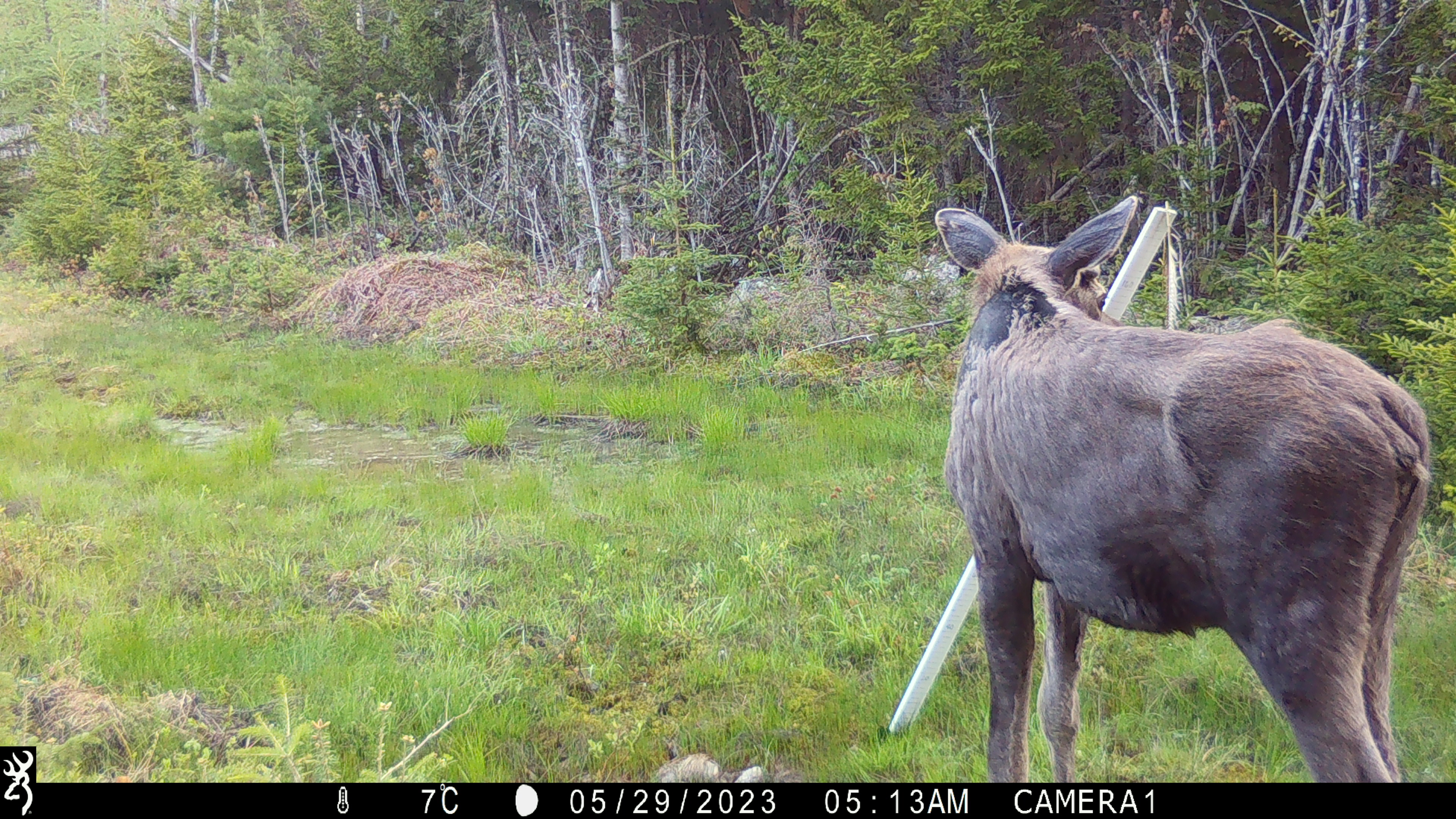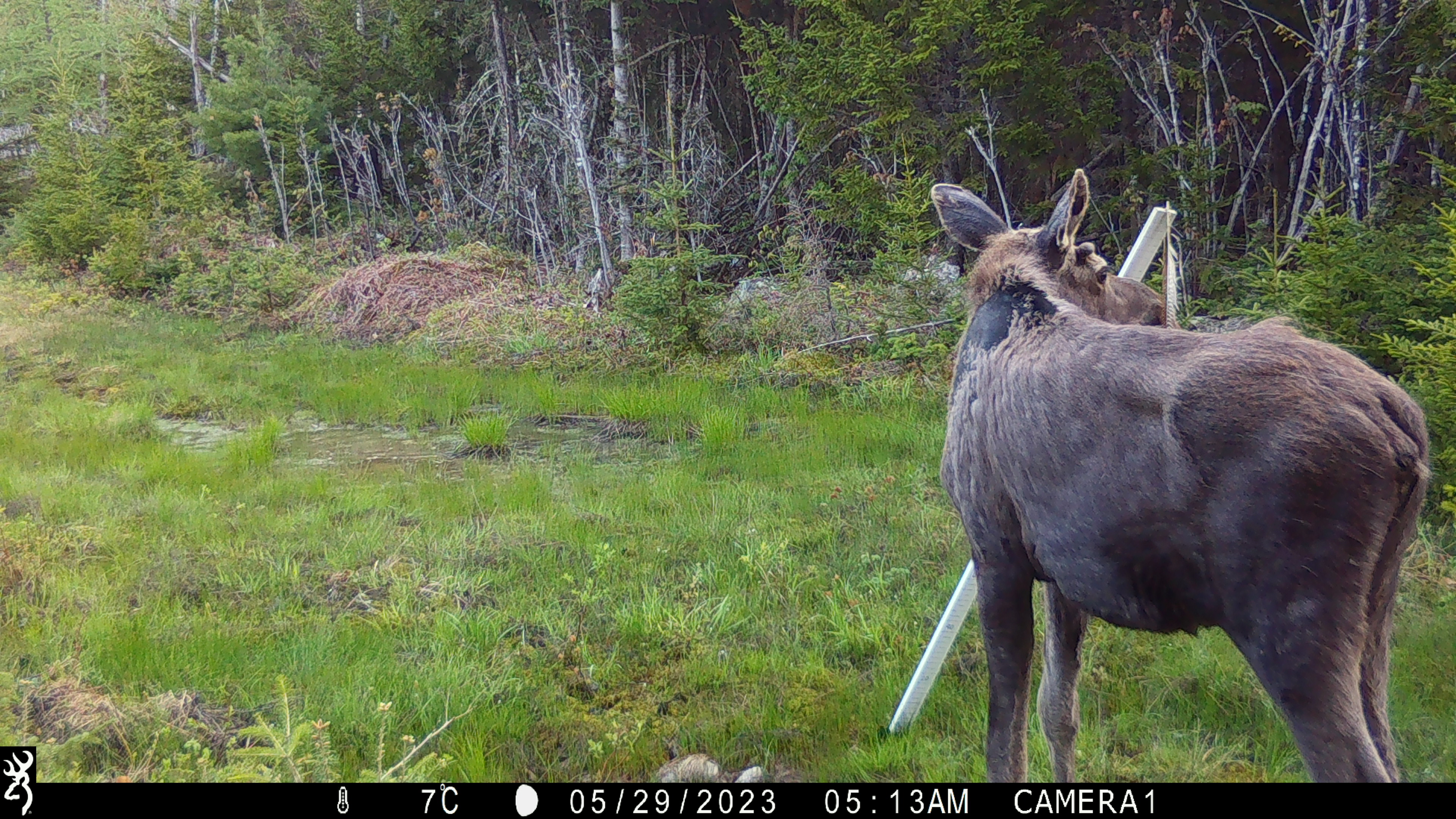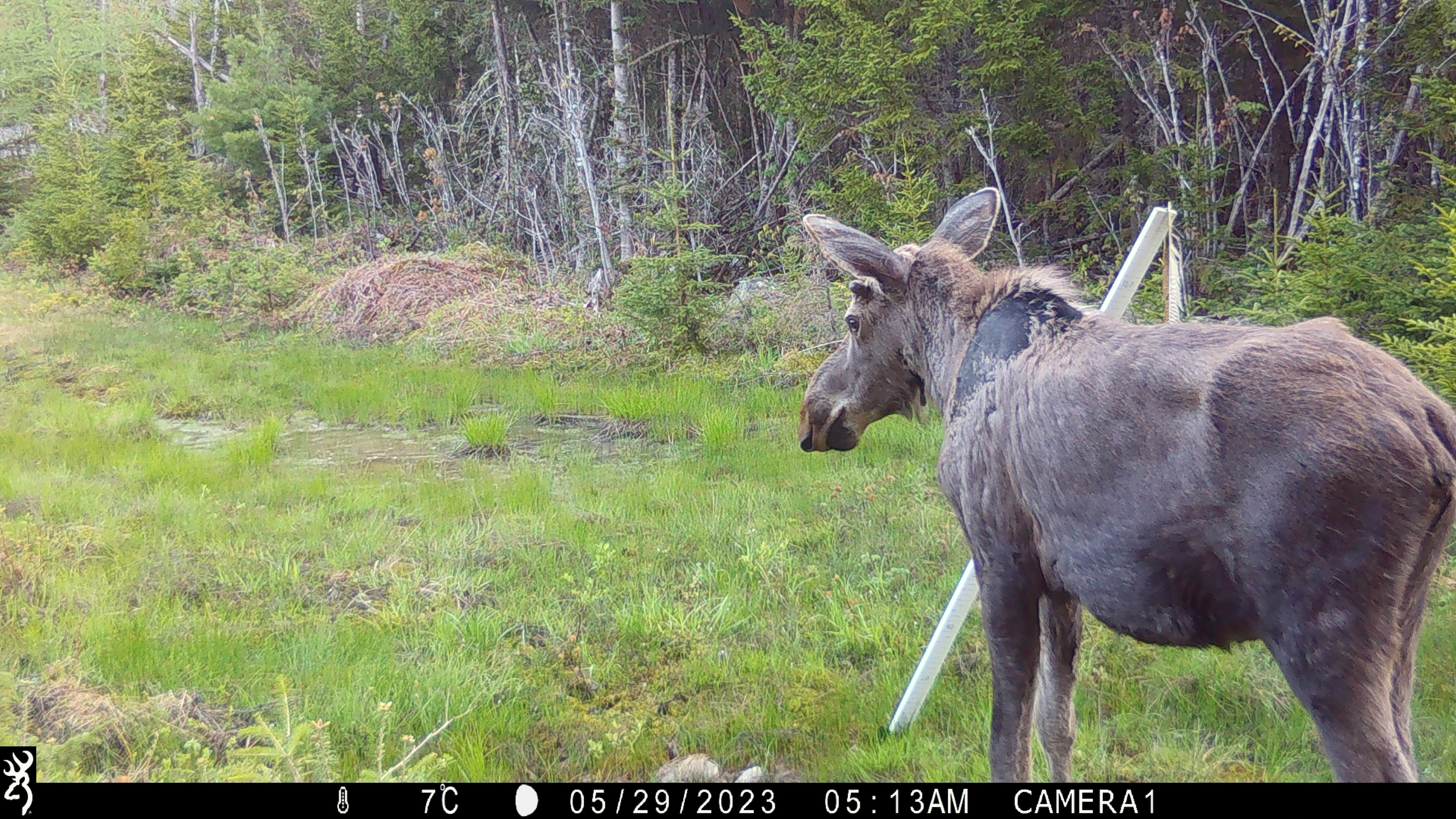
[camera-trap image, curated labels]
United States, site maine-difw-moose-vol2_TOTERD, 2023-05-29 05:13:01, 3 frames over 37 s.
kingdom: Animalia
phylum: Chordata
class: Mammalia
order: Artiodactyla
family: Cervidae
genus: Alces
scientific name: Alces alces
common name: moose